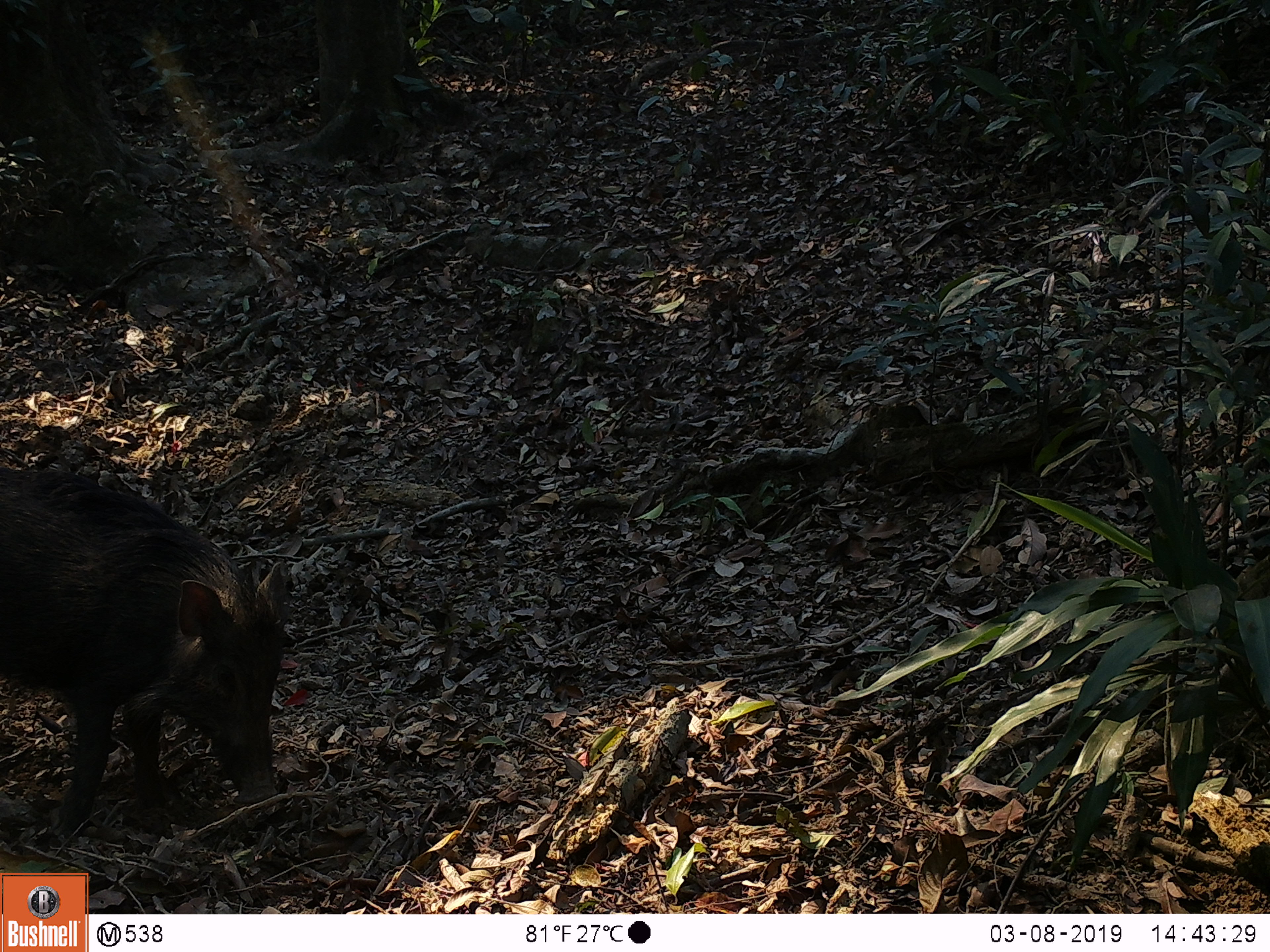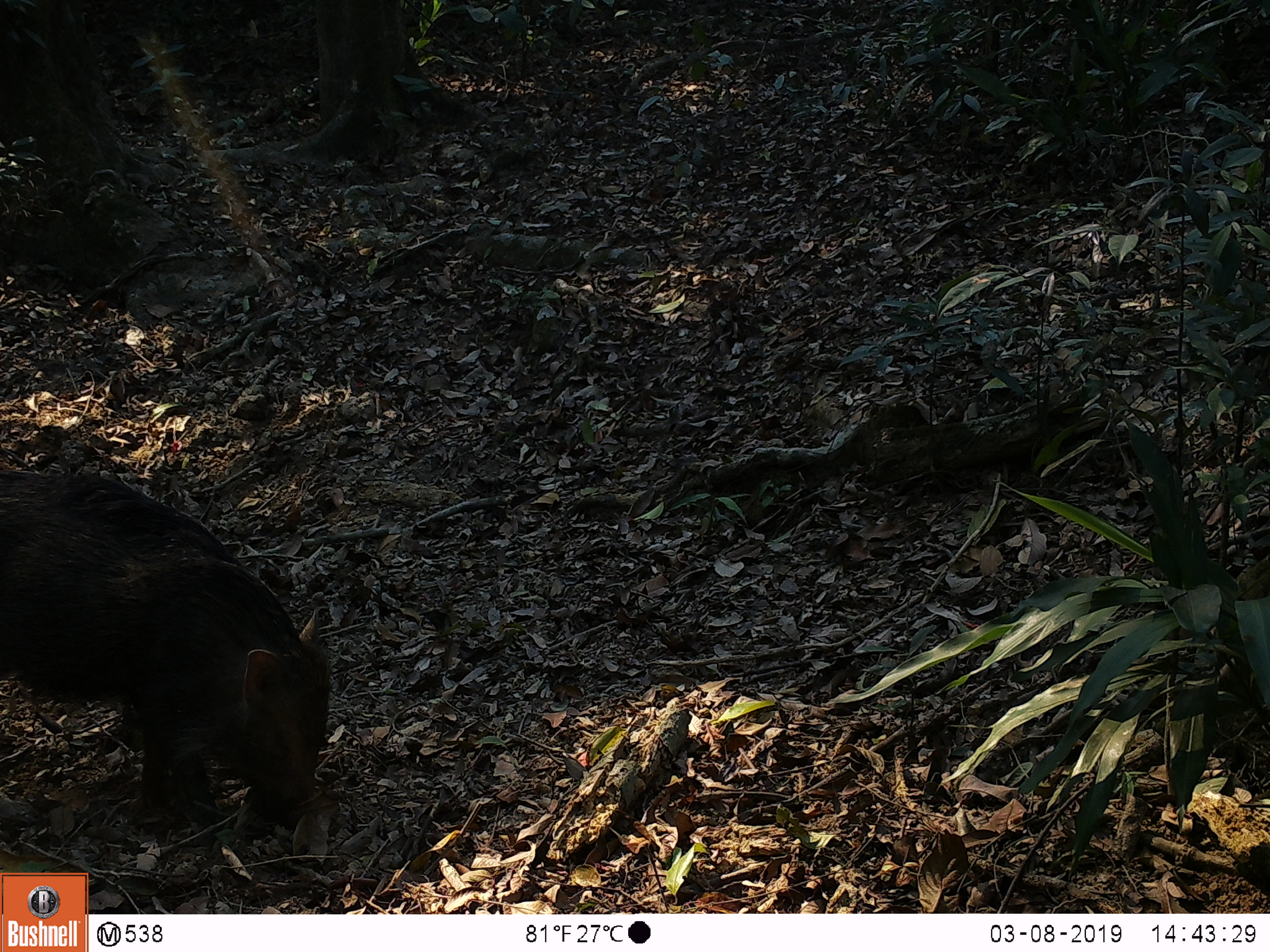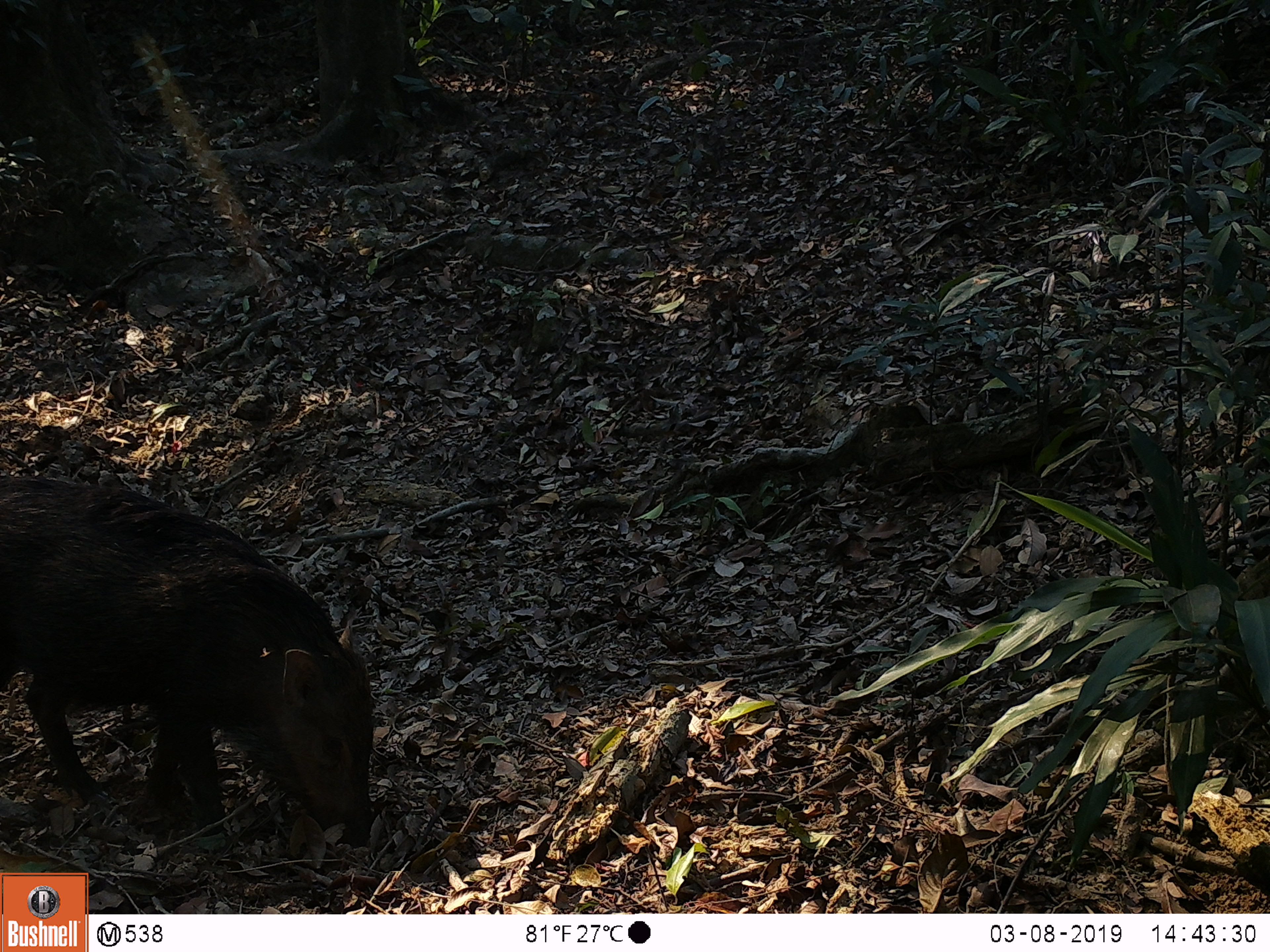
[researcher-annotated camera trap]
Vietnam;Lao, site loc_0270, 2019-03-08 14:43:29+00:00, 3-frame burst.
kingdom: Animalia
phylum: Chordata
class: Mammalia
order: Artiodactyla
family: Suidae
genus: Sus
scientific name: Sus scrofa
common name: eurasian wild pig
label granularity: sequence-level